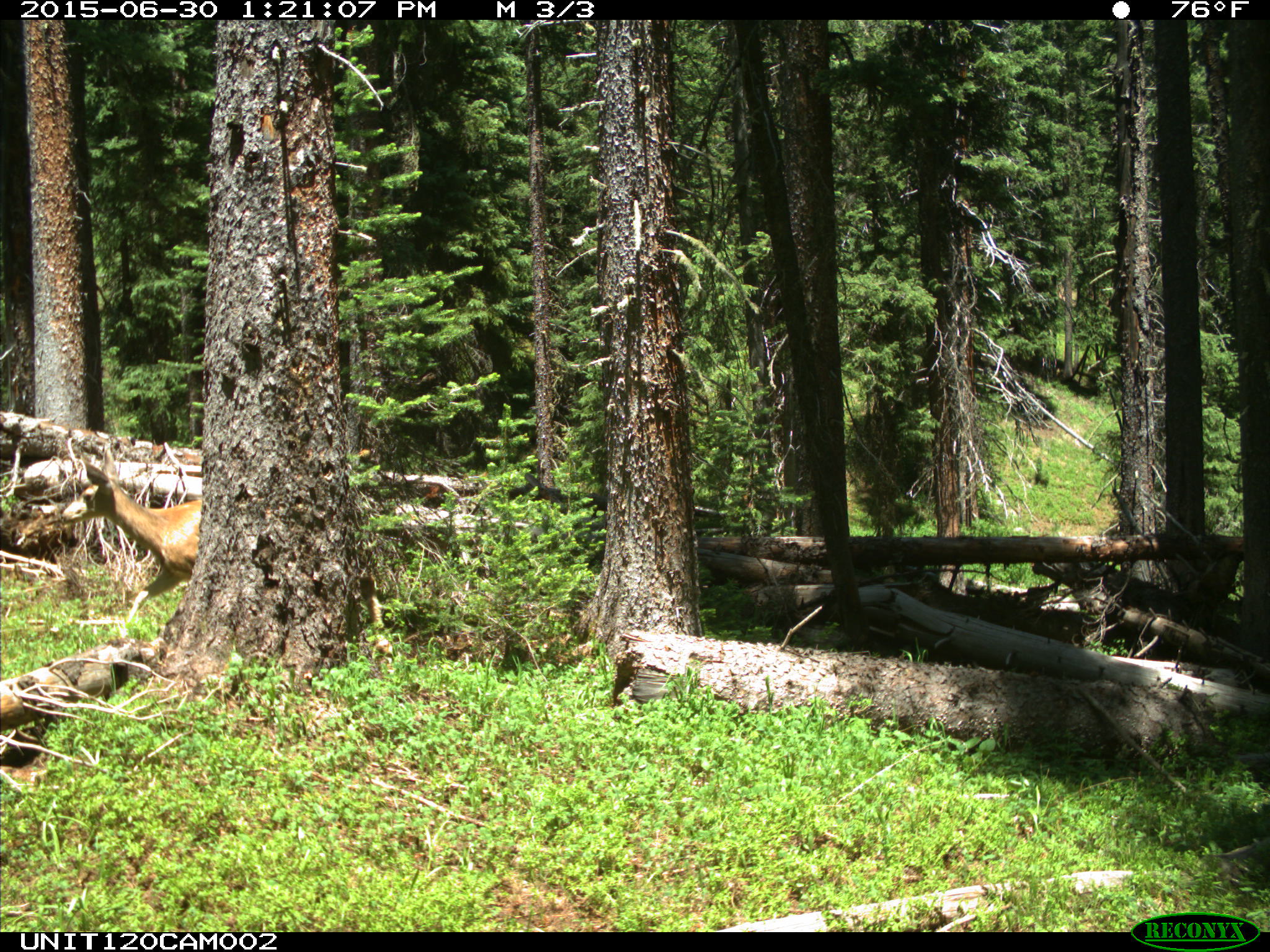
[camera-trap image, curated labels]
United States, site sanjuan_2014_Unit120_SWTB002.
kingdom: Animalia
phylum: Chordata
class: Mammalia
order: Artiodactyla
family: Cervidae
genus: Odocoileus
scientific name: Odocoileus hemionus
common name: mule deer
Odocoileus hemionus (mule deer).